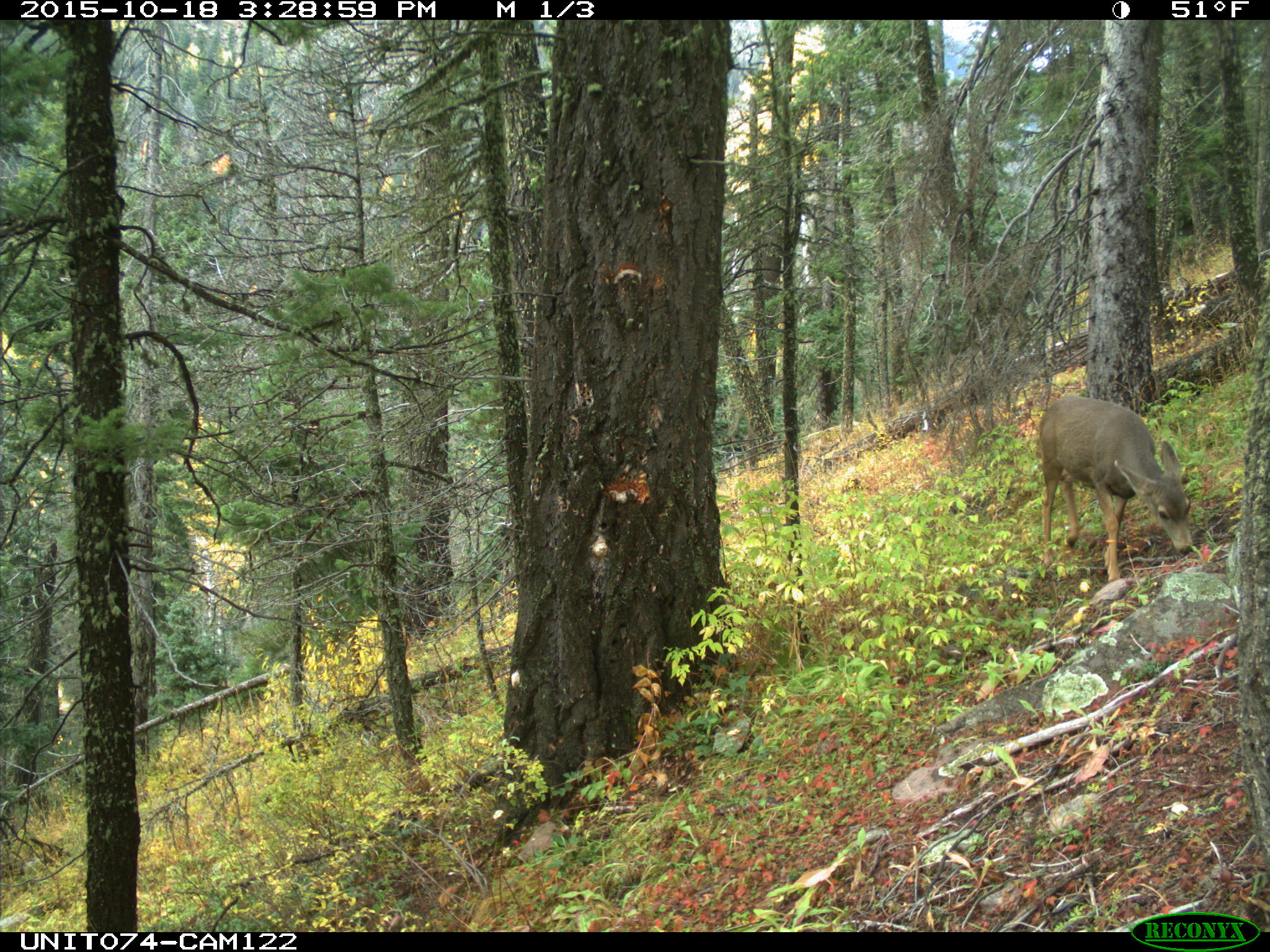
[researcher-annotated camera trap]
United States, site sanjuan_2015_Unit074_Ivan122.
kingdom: Animalia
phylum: Chordata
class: Mammalia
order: Artiodactyla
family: Cervidae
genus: Odocoileus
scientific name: Odocoileus hemionus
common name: mule deer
Odocoileus hemionus (mule deer).